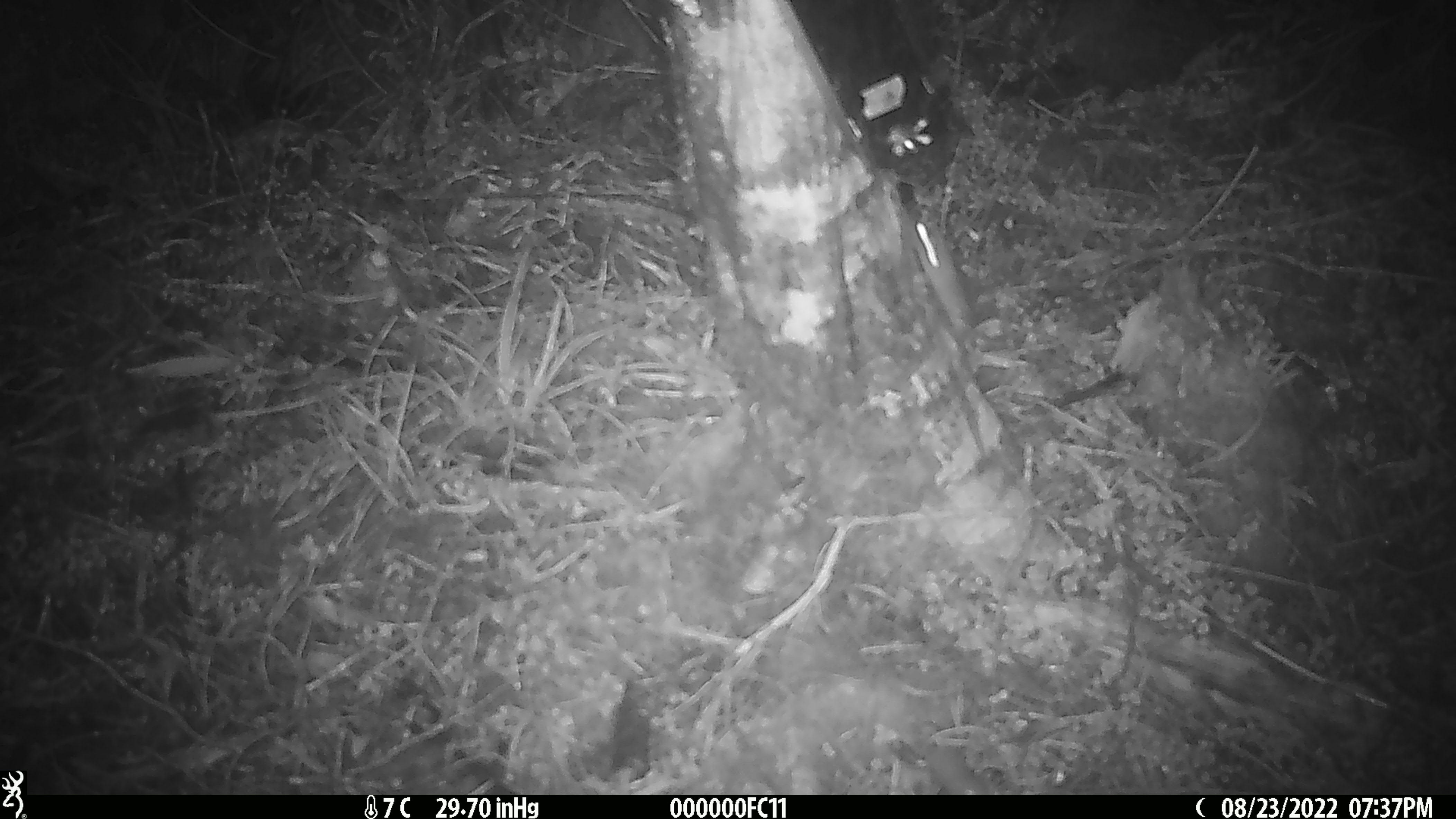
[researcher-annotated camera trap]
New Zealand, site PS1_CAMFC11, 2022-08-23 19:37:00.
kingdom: Animalia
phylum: Chordata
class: Mammalia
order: Rodentia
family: Muridae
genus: Mus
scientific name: Mus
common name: mouse